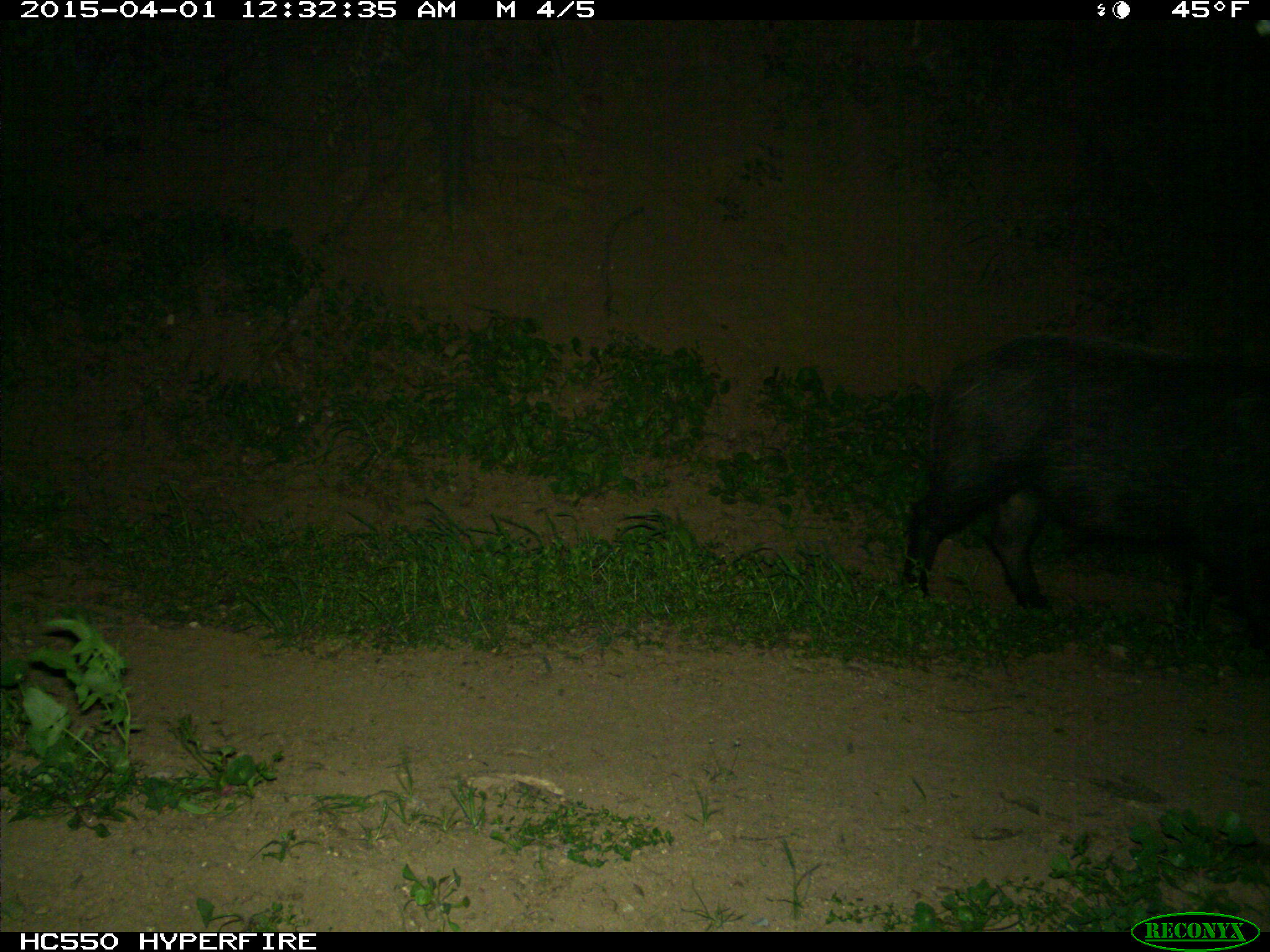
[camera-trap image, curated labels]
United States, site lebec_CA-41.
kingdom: Animalia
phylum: Chordata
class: Mammalia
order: Artiodactyla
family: Suidae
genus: Sus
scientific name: Sus scrofa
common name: wild boar